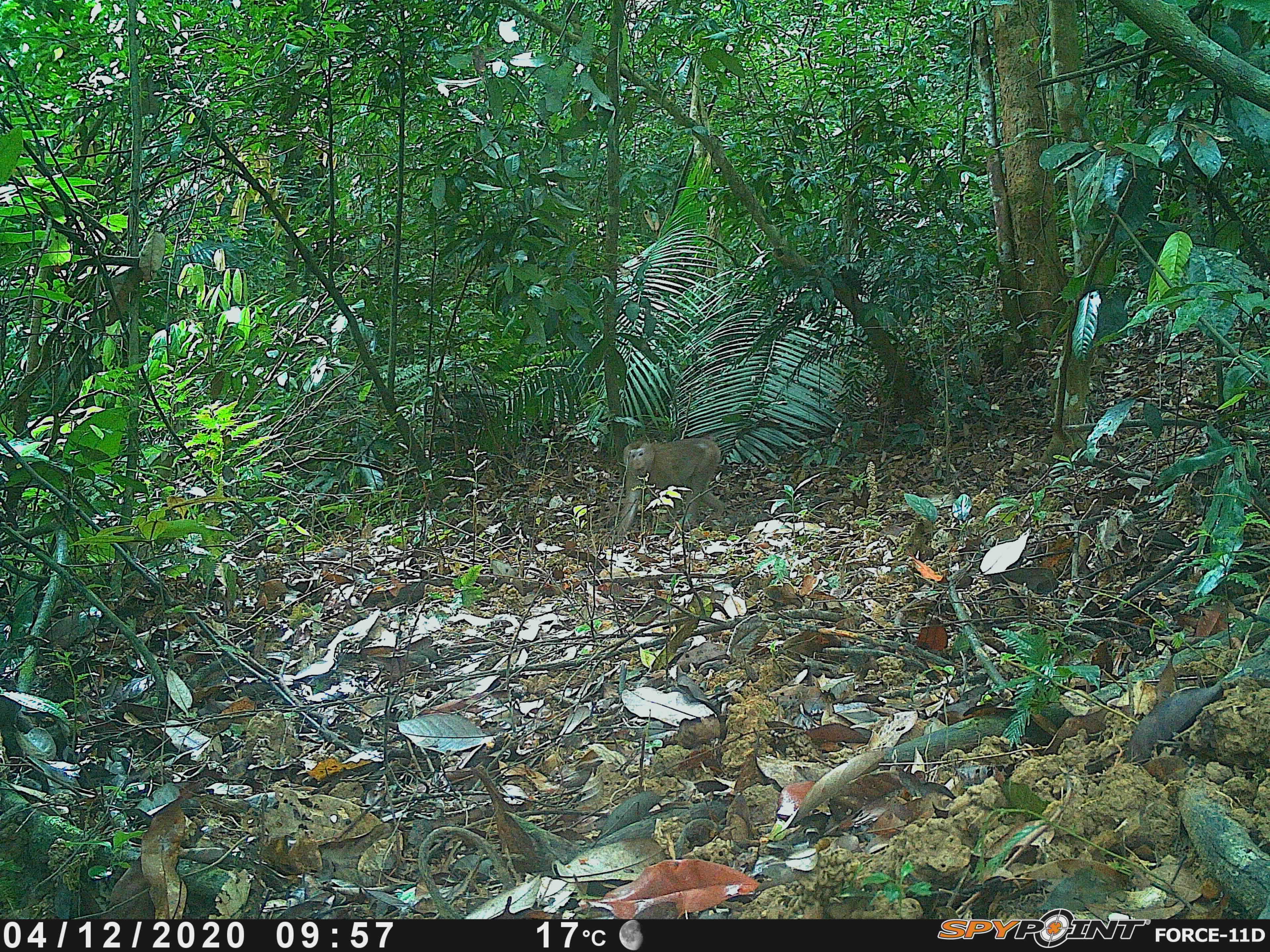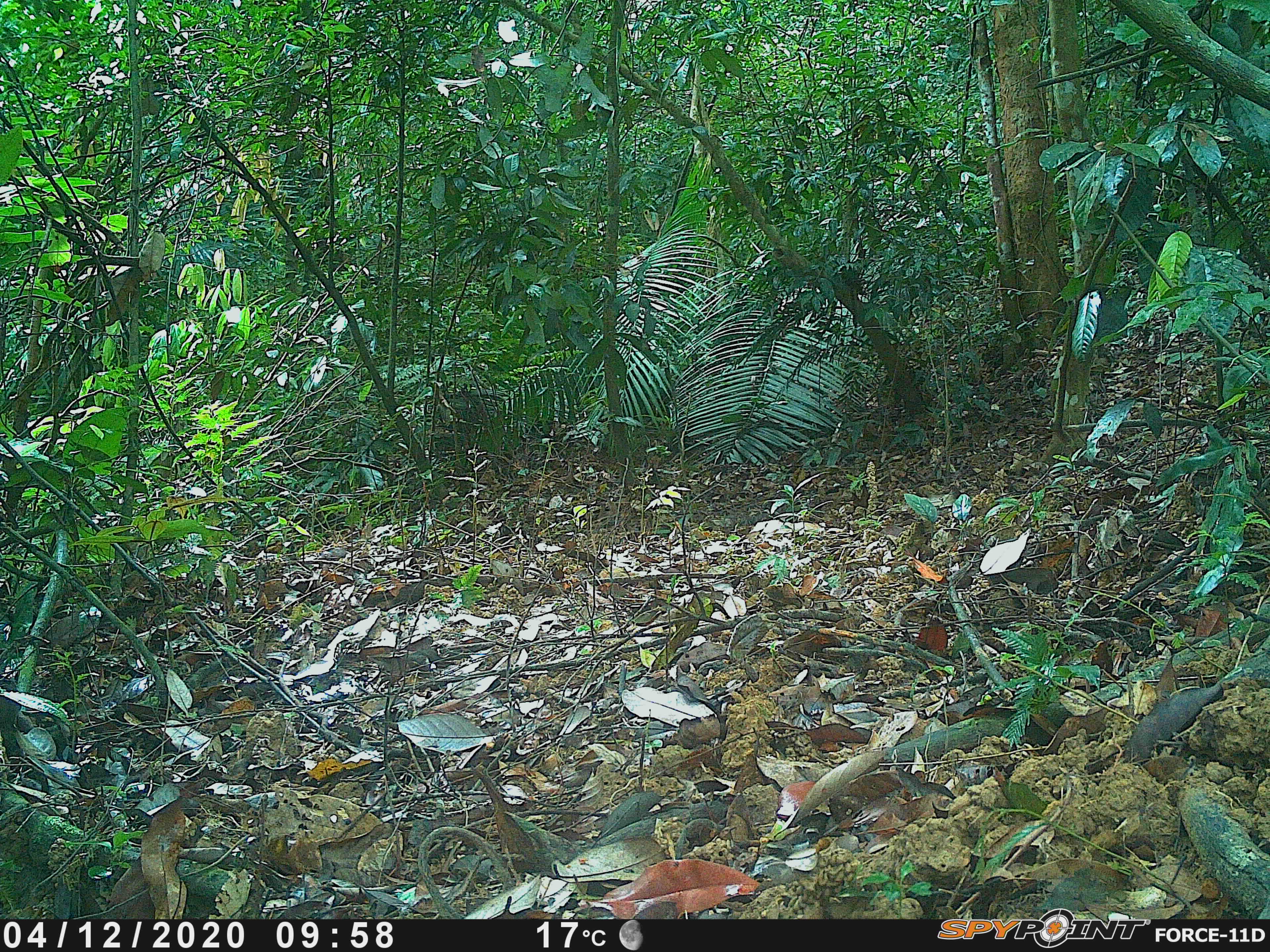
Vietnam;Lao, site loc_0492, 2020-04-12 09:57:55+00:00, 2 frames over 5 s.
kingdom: Animalia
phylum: Chordata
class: Mammalia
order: Primates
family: Cercopithecidae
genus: Macaca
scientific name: Macaca nemestrina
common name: pig-tailed macaque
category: pig tailed macaque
Pig tailed macaque (pig-tailed macaque) (Macaca nemestrina). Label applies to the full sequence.